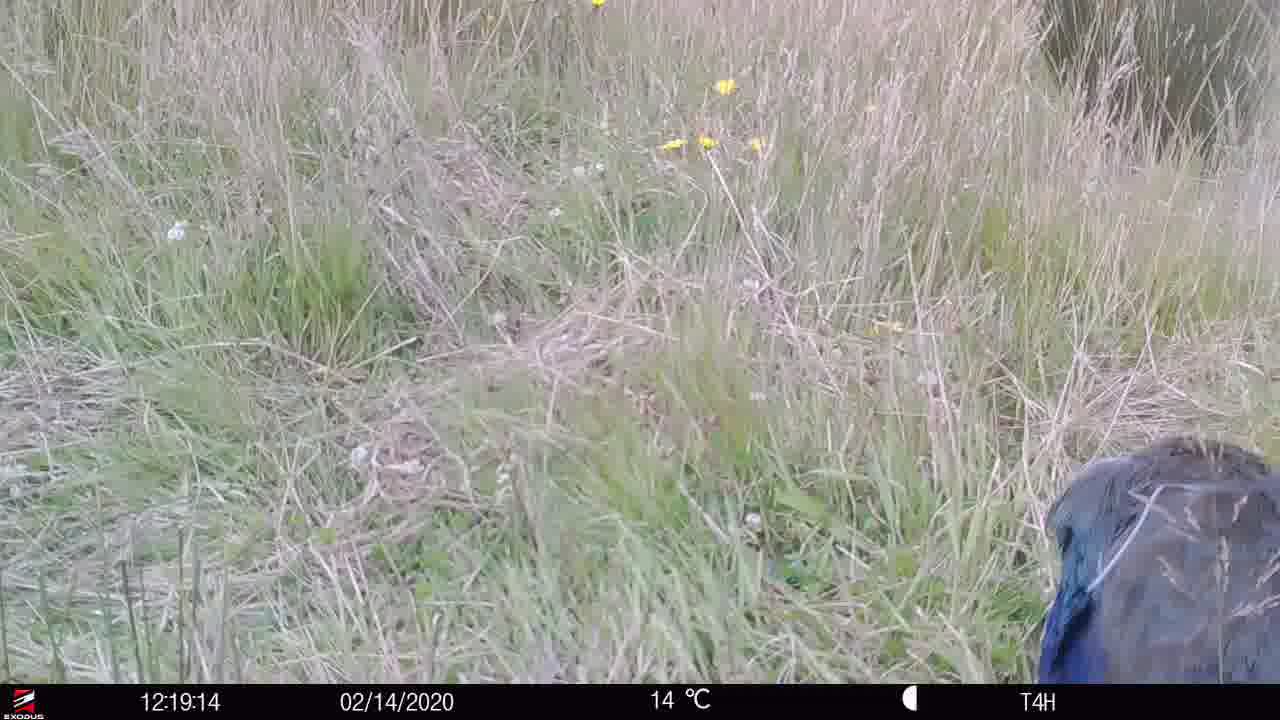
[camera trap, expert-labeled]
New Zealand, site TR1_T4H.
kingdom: Animalia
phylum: Chordata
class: Aves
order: Gruiformes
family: Rallidae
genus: Porphyrio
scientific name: Porphyrio mantelli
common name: takahe